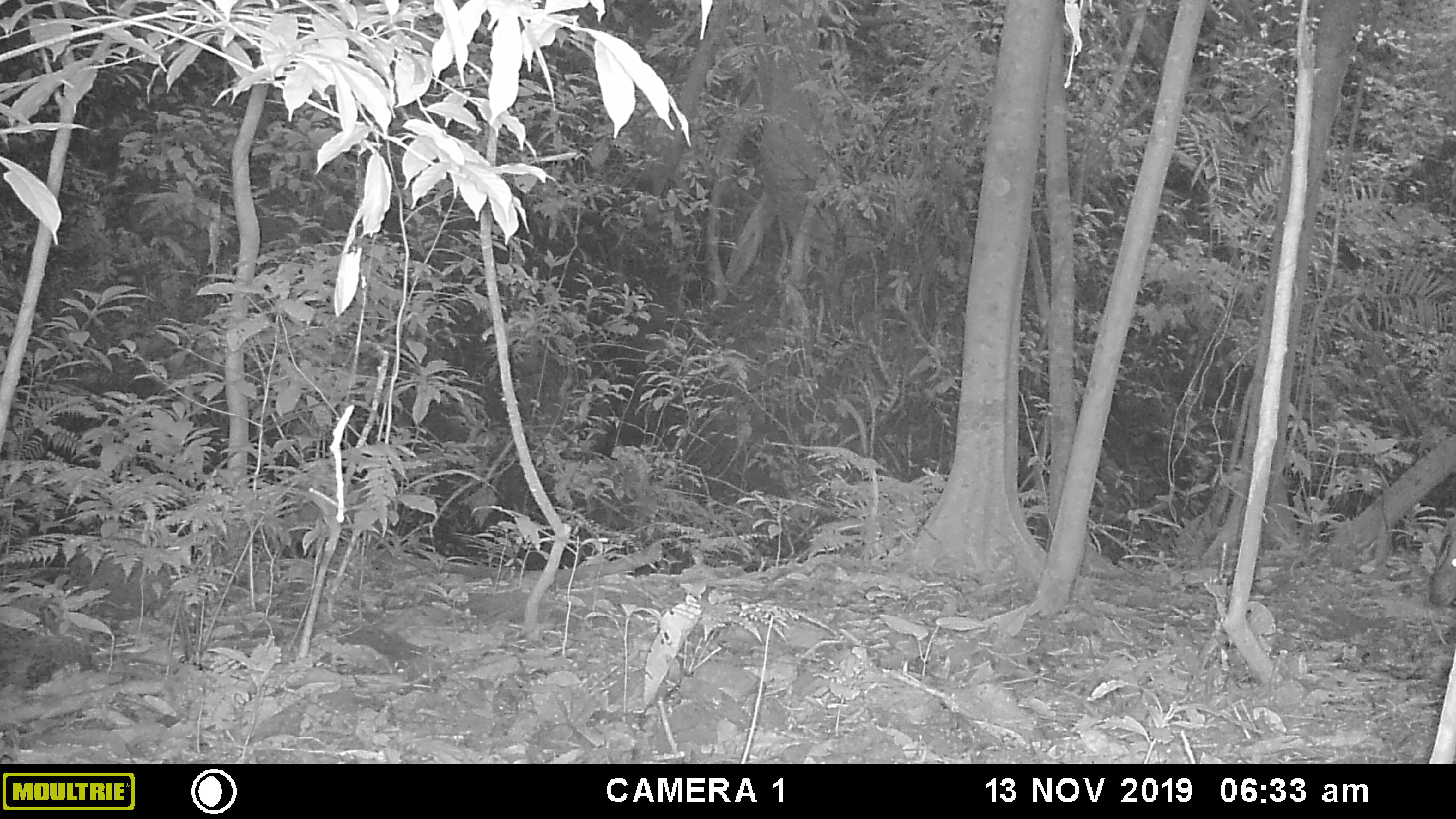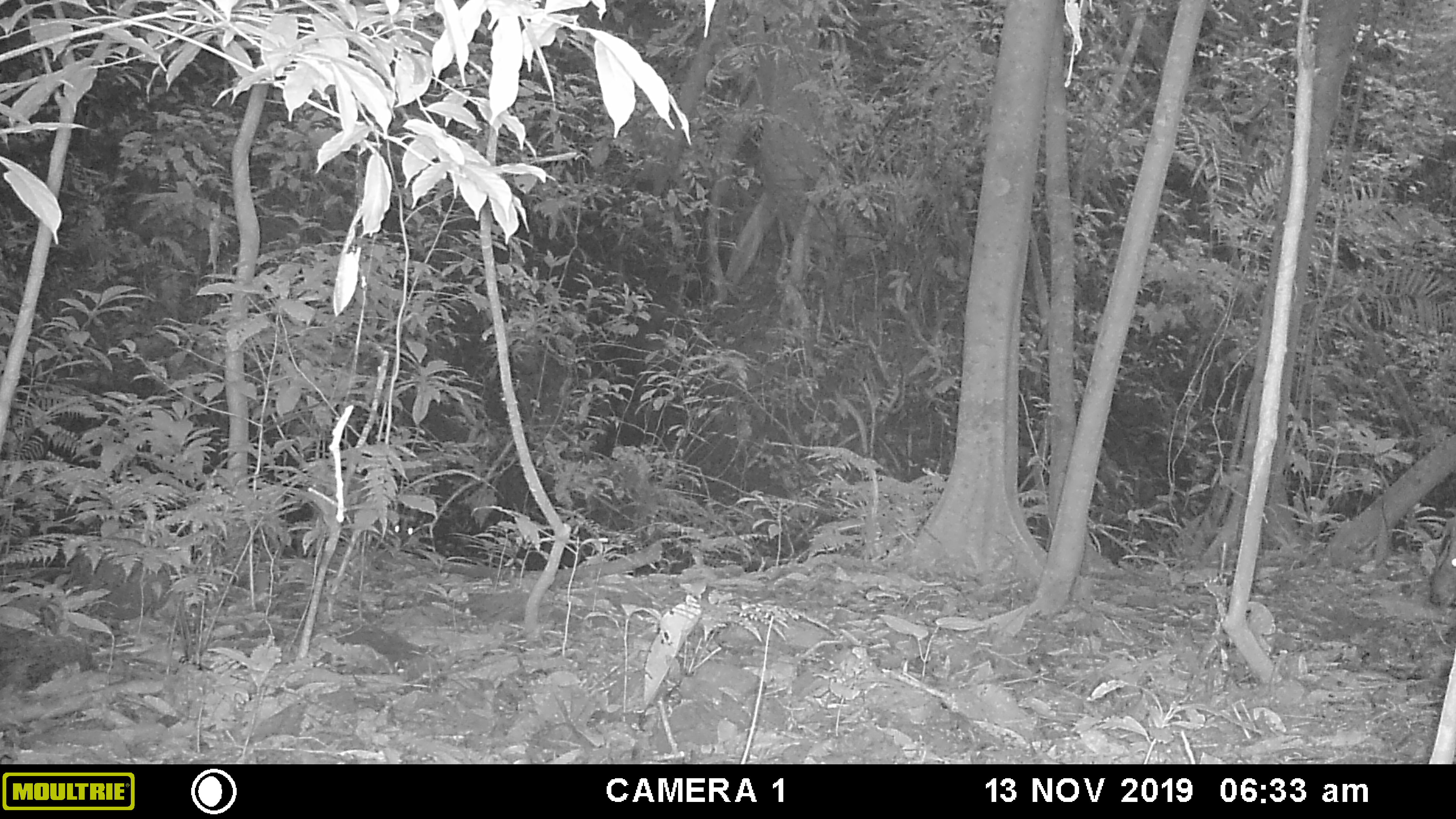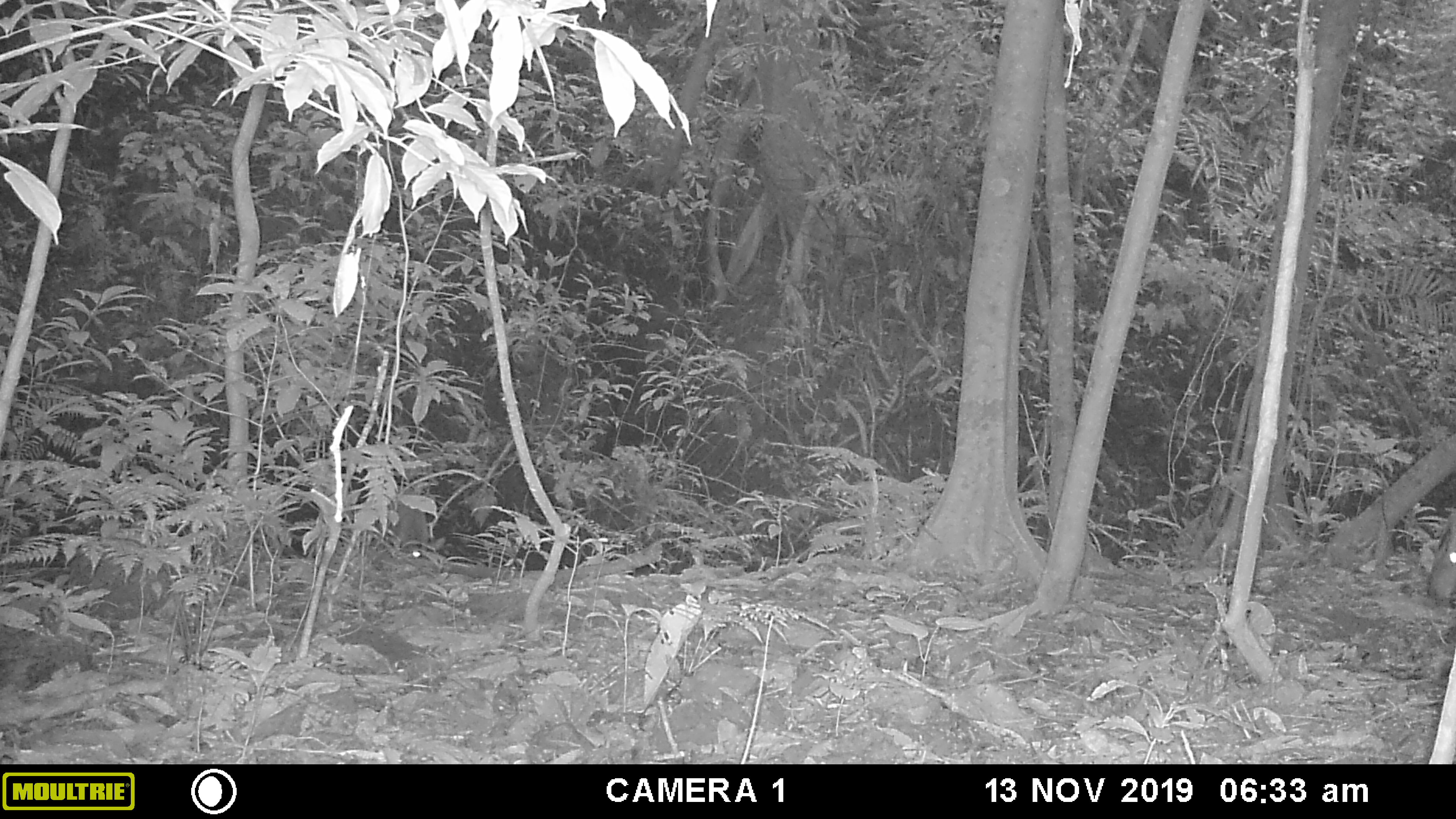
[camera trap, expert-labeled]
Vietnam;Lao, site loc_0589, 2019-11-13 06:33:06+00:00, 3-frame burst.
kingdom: Animalia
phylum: Chordata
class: Mammalia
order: Artiodactyla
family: Cervidae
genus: Muntiacus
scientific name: Muntiacus muntjak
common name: red muntjac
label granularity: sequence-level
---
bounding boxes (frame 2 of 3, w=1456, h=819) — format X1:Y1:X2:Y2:
red muntjac: 393:519:414:542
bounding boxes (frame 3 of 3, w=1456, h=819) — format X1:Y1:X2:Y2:
red muntjac: 396:550:421:559